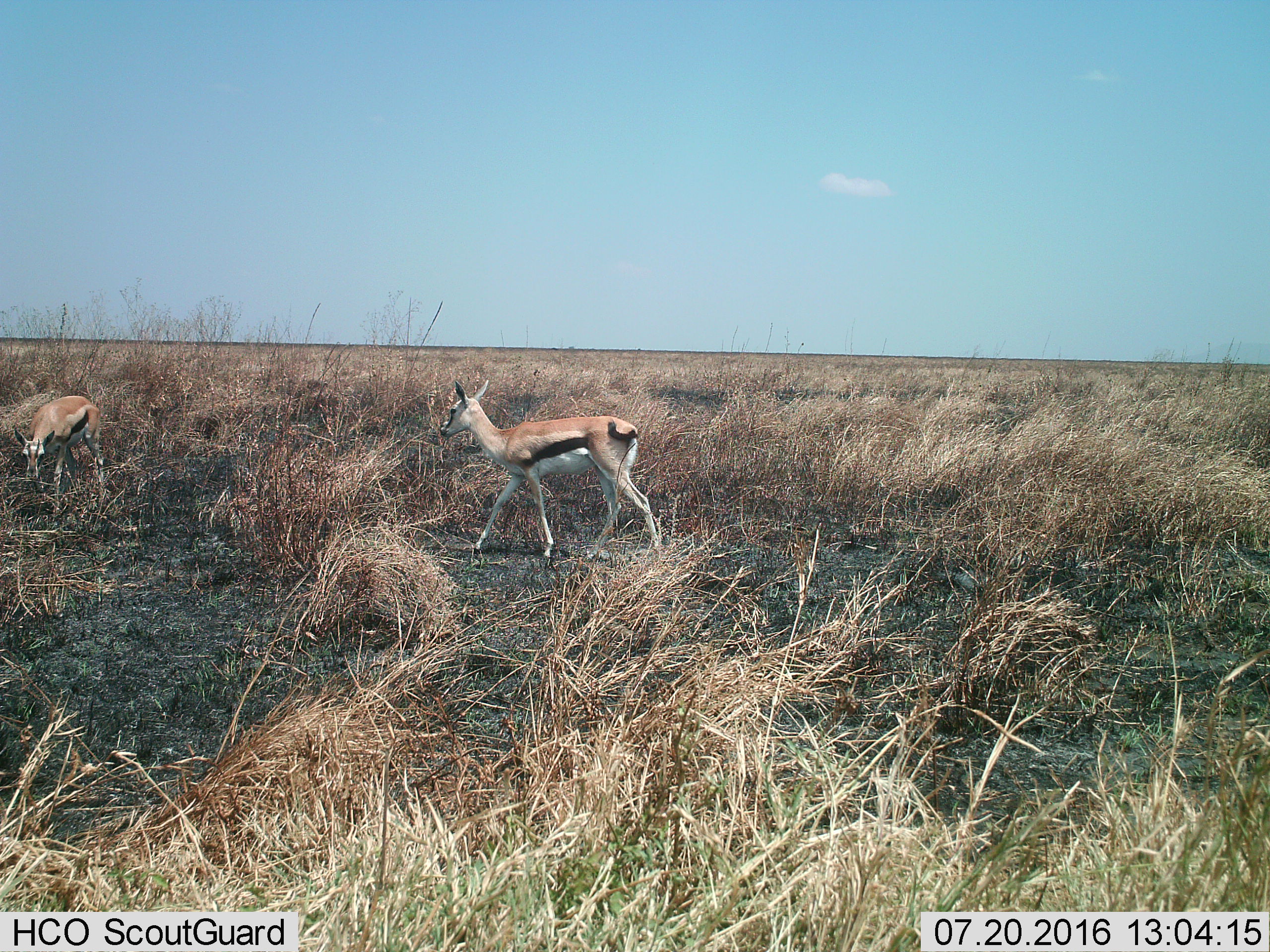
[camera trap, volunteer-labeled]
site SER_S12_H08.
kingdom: Animalia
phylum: Chordata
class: Mammalia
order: Artiodactyla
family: Bovidae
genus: Eudorcas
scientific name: Eudorcas thomsonii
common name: thomson's gazelle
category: gazellethomsons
Gazellethomsons (thomson's gazelle) (Eudorcas thomsonii), count 2. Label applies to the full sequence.